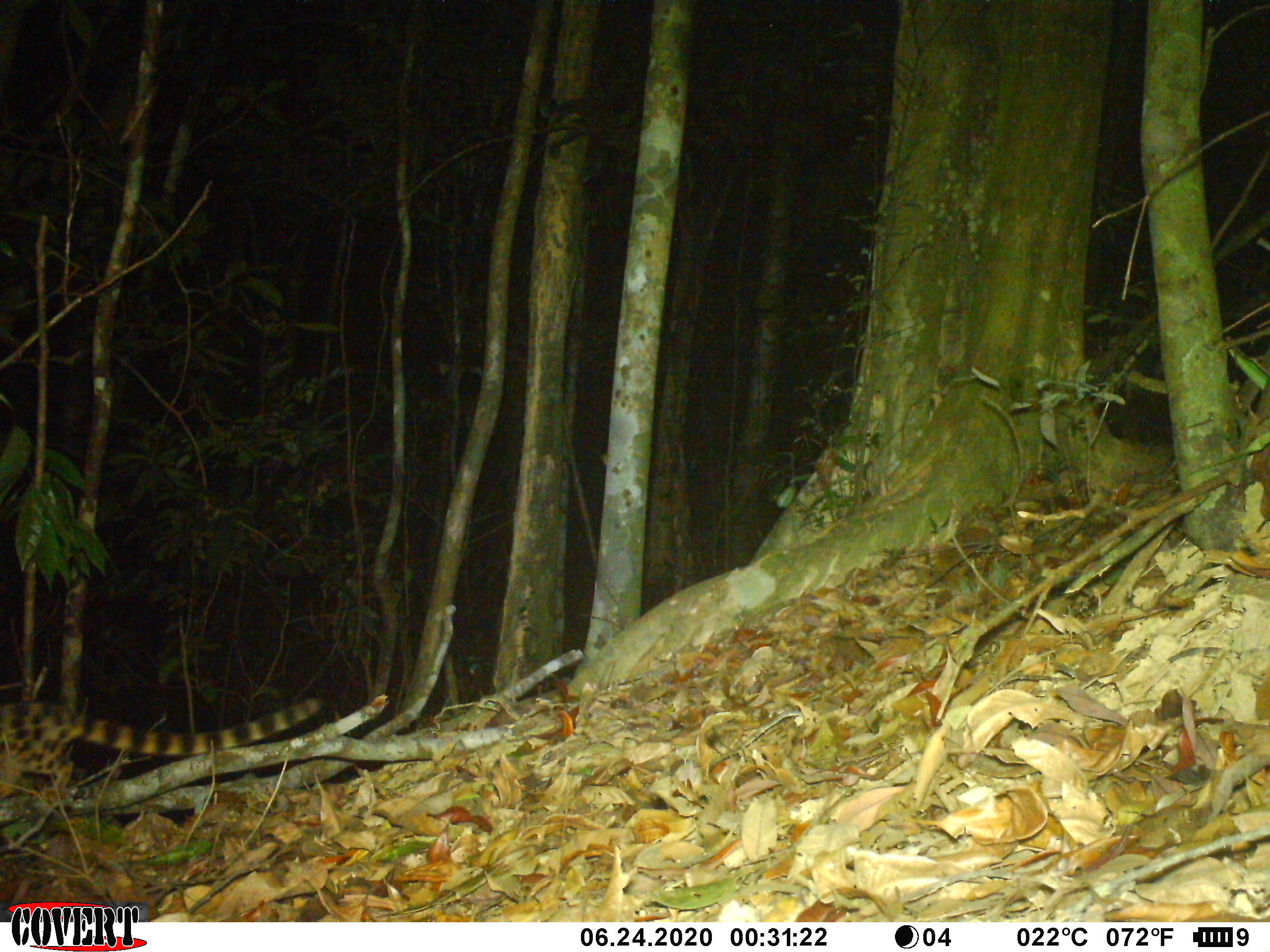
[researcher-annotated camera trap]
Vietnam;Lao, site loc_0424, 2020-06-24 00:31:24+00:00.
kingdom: Animalia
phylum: Chordata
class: Mammalia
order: Carnivora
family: Prionodontidae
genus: Prionodon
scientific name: Prionodon pardicolor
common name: spotted linsang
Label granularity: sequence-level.